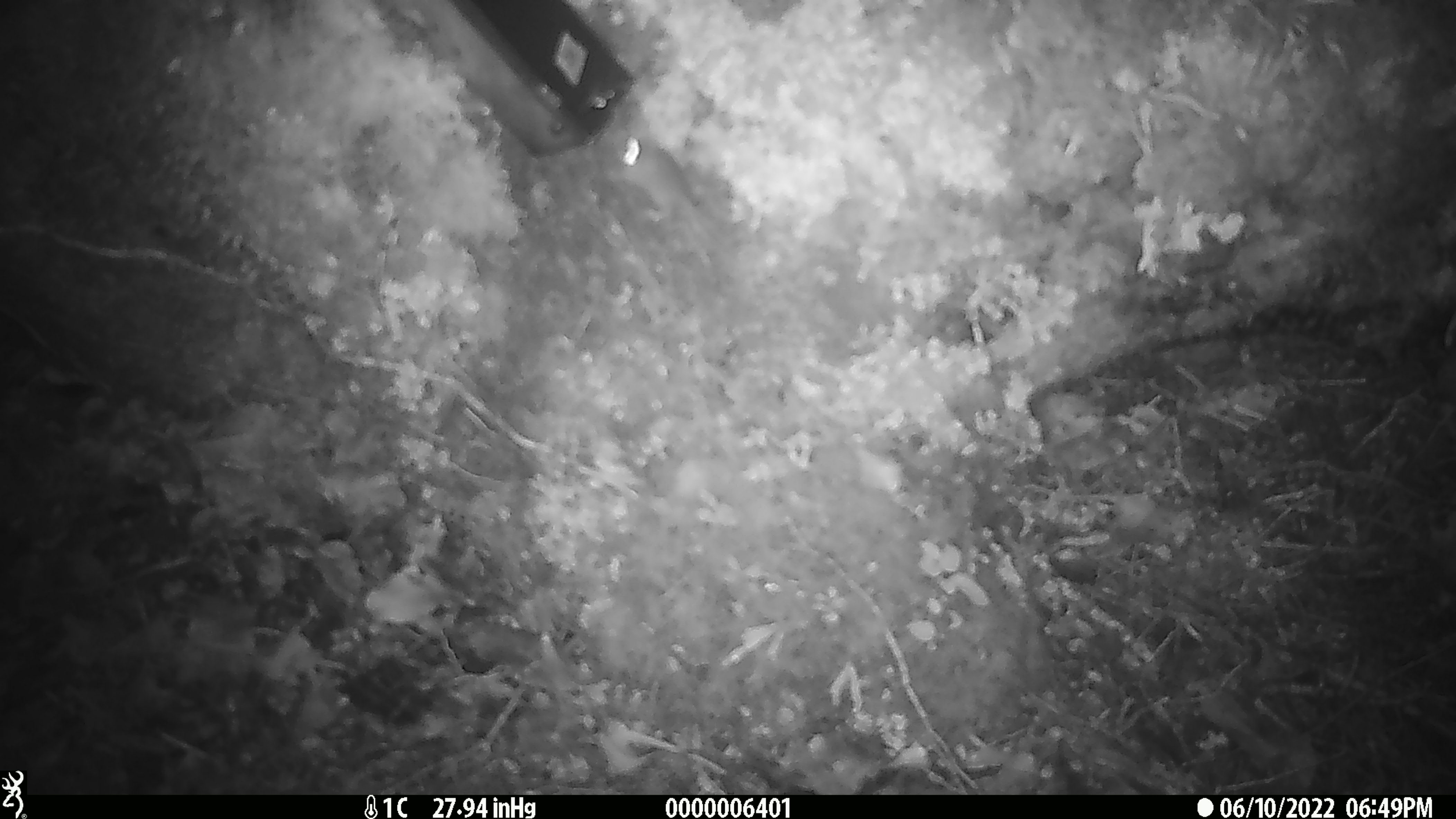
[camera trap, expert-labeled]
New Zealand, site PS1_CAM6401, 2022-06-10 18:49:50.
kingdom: Animalia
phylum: Chordata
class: Mammalia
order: Rodentia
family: Muridae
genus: Mus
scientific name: Mus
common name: mouse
Mouse (Mus).